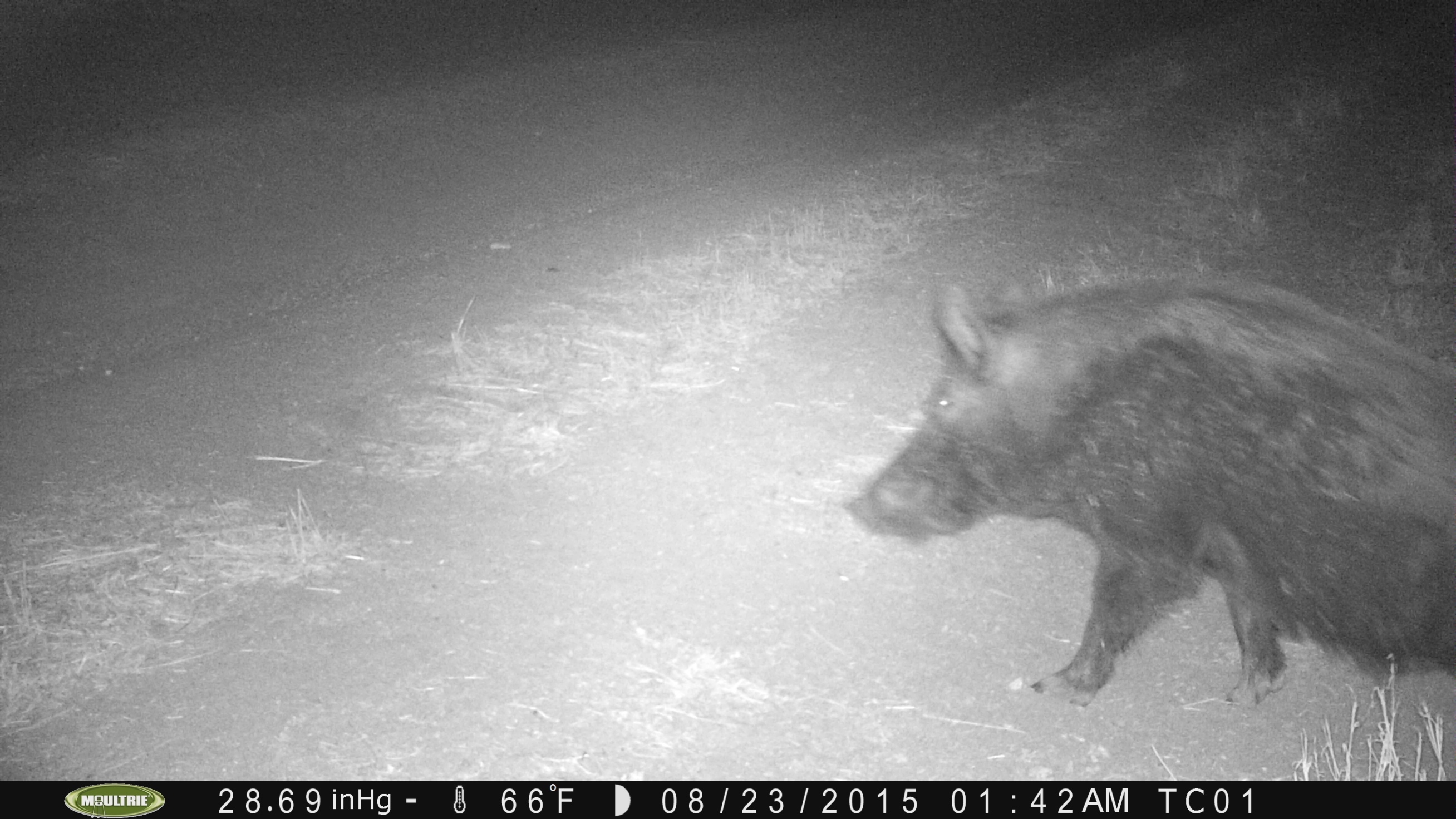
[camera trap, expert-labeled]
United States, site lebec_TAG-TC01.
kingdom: Animalia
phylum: Chordata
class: Mammalia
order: Artiodactyla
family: Suidae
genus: Sus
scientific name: Sus scrofa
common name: wild boar